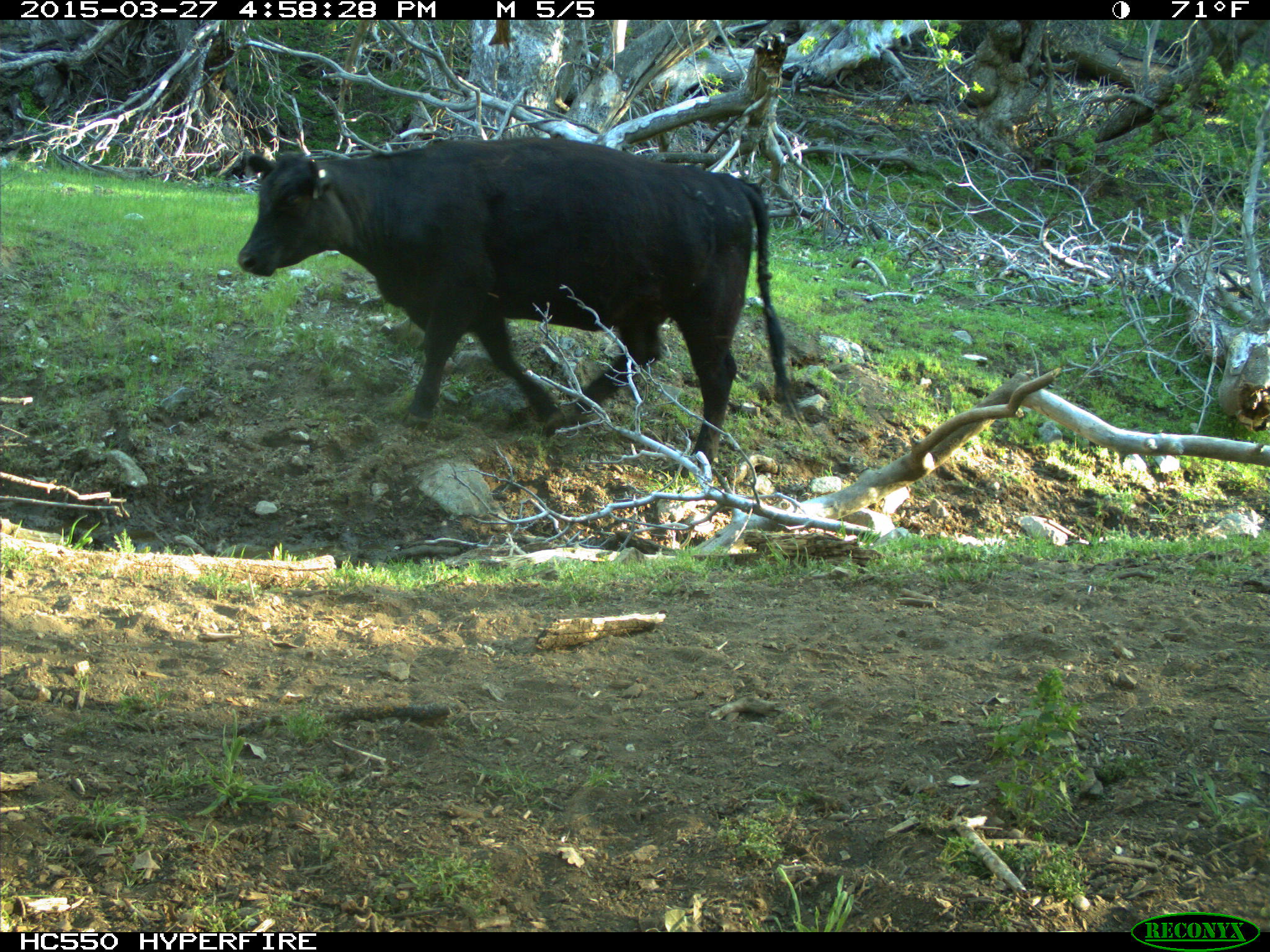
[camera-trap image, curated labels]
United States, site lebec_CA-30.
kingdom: Animalia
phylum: Chordata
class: Mammalia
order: Artiodactyla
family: Bovidae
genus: Bos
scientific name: Bos taurus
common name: domestic cow